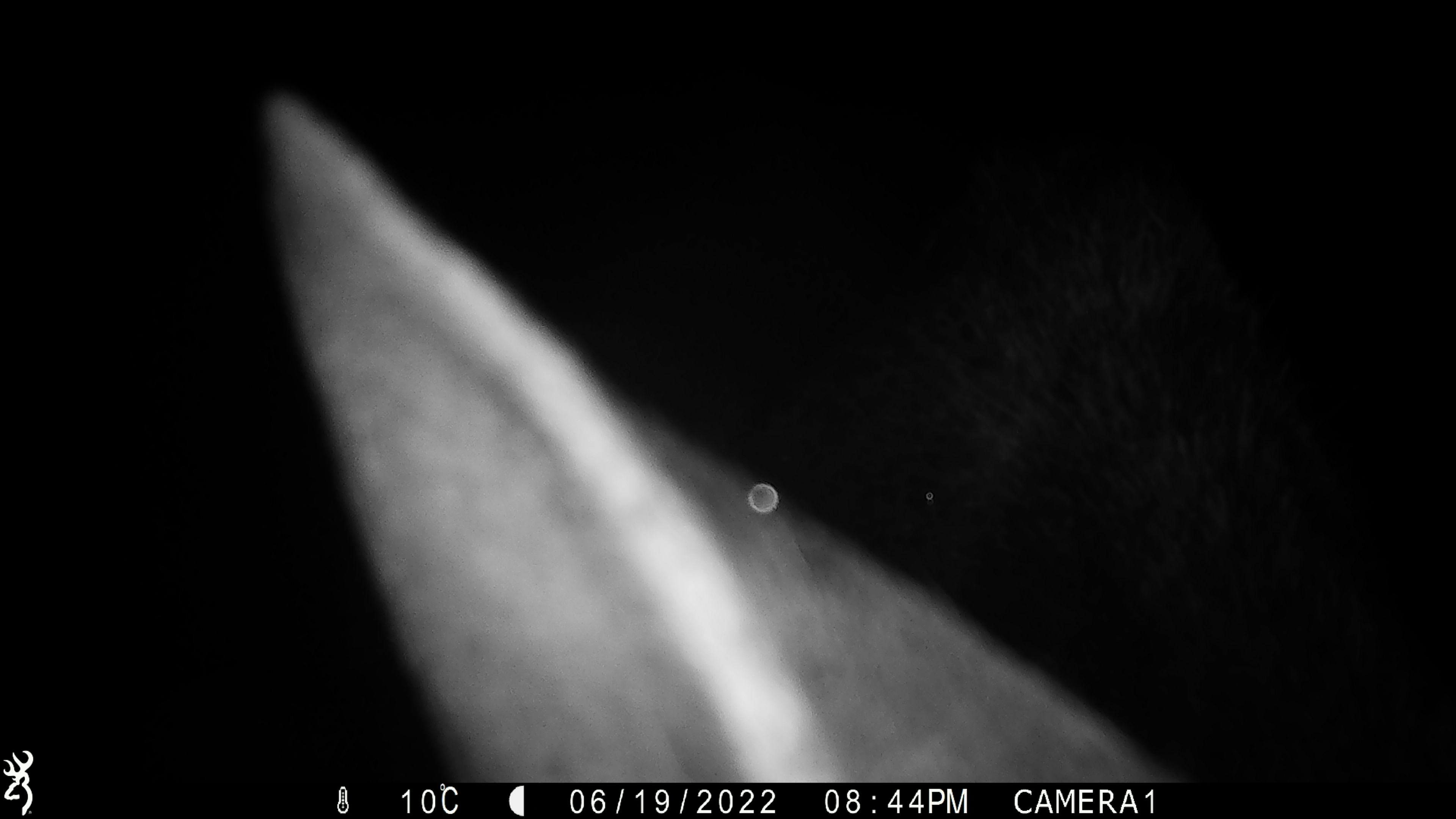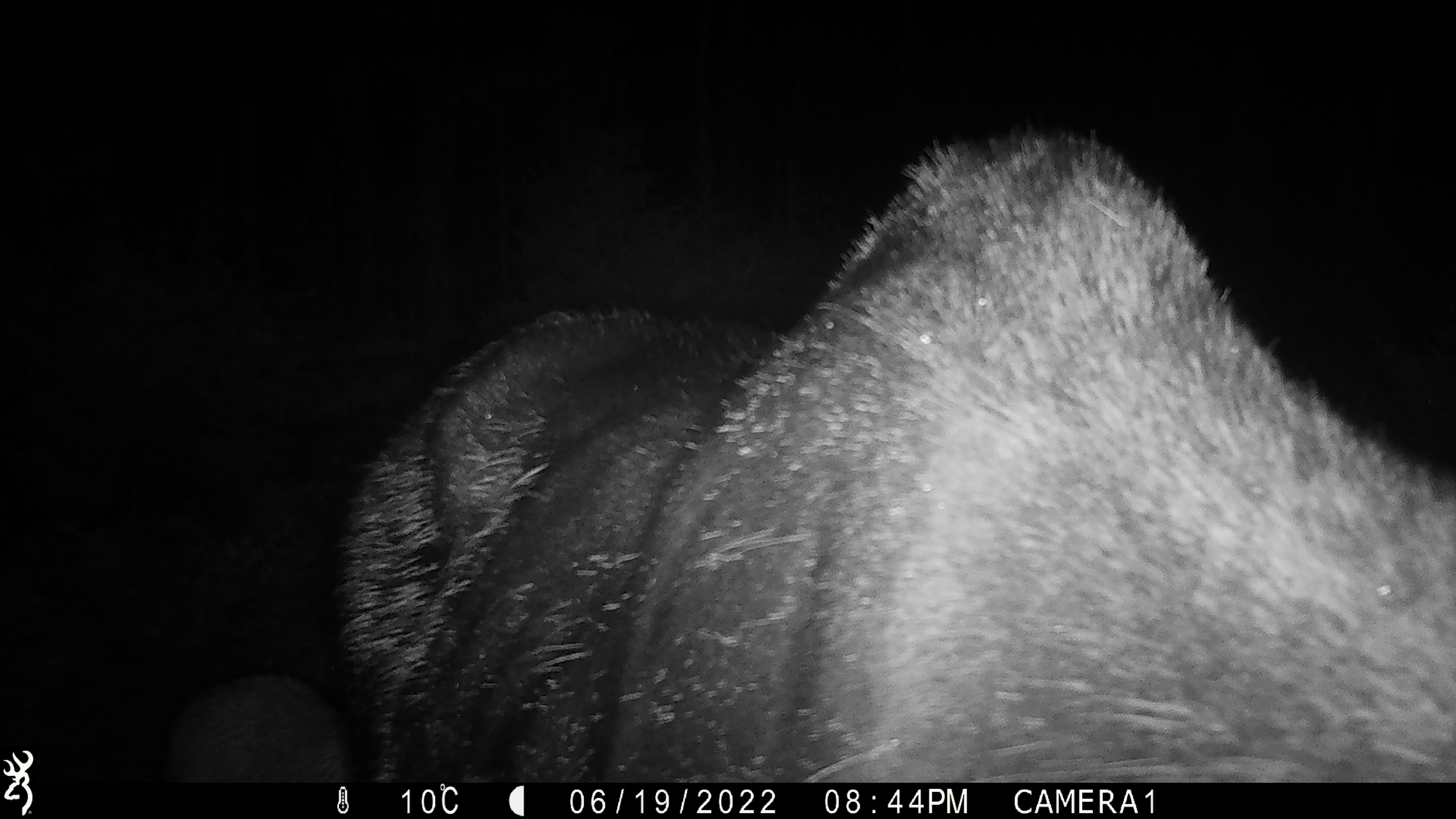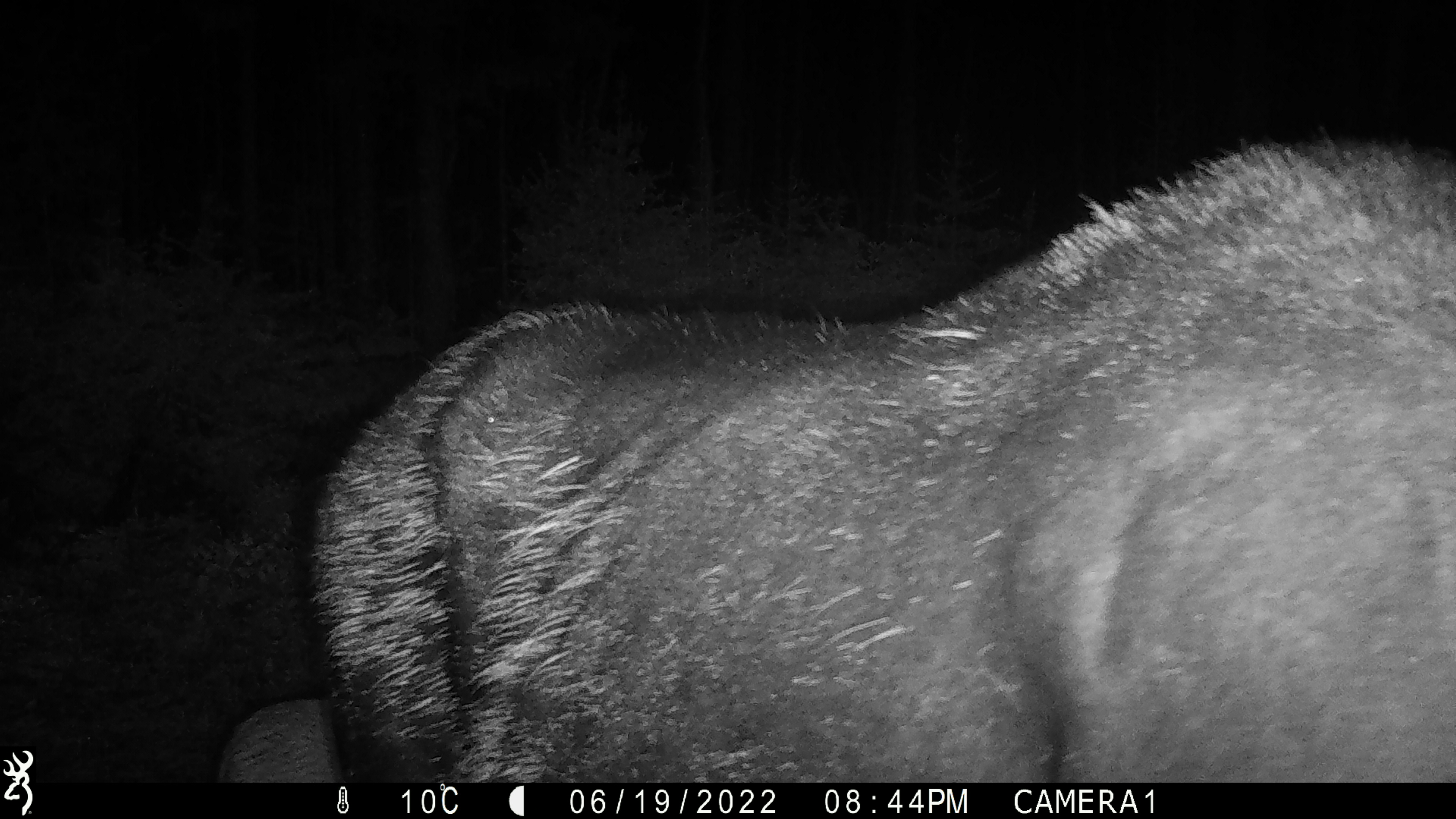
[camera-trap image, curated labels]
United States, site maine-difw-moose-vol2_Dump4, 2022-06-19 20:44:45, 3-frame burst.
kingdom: Animalia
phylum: Chordata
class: Mammalia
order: Artiodactyla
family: Cervidae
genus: Alces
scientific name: Alces alces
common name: moose